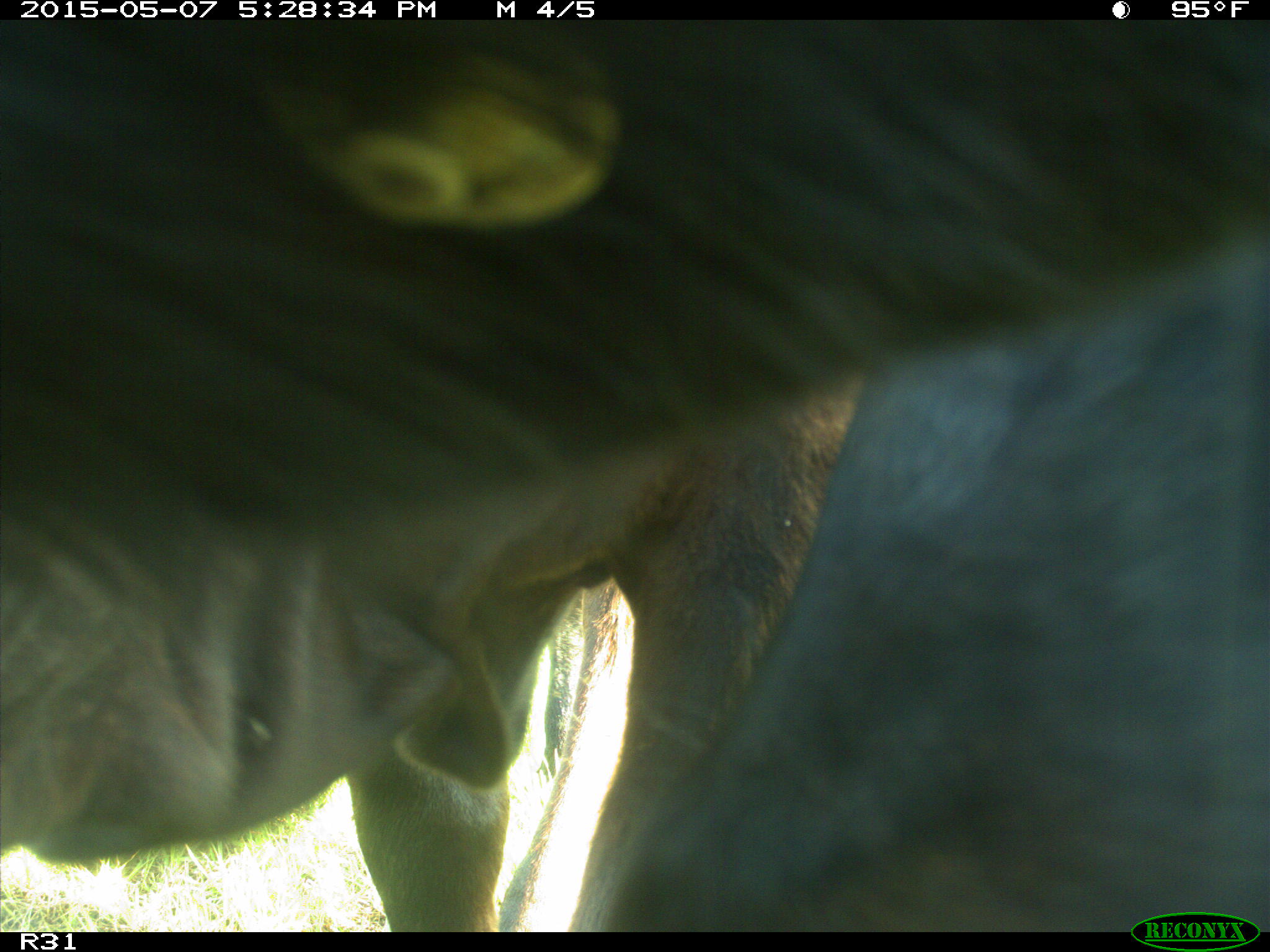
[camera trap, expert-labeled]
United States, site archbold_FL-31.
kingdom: Animalia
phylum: Chordata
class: Mammalia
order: Artiodactyla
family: Bovidae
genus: Bos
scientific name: Bos taurus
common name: domestic cow